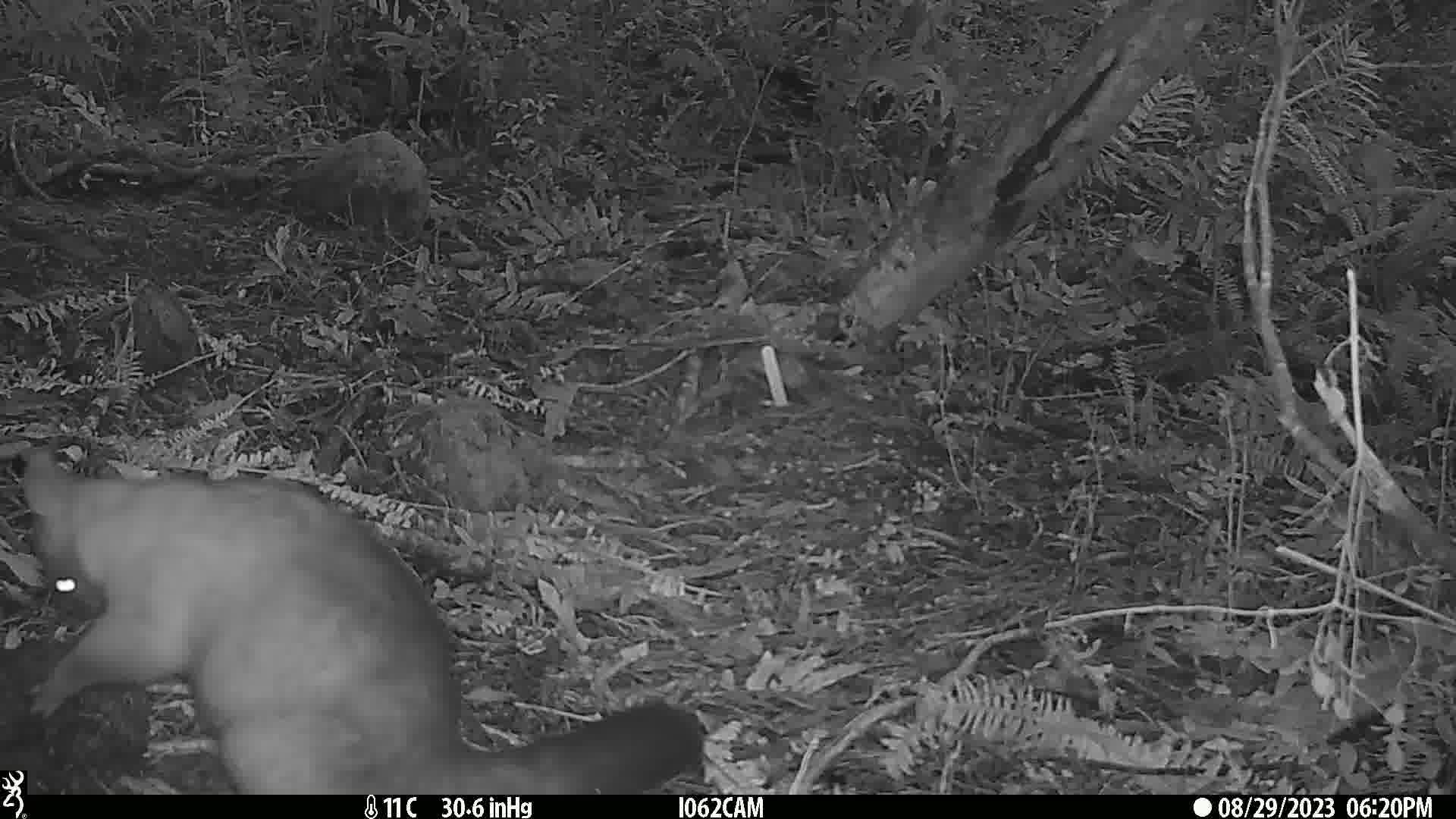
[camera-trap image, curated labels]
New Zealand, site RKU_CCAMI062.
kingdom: Animalia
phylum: Chordata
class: Mammalia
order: Diprotodontia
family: Phalangeridae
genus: Trichosurus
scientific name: Trichosurus vulpecula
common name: common brushtail possum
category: possum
Possum (common brushtail possum) (Trichosurus vulpecula).